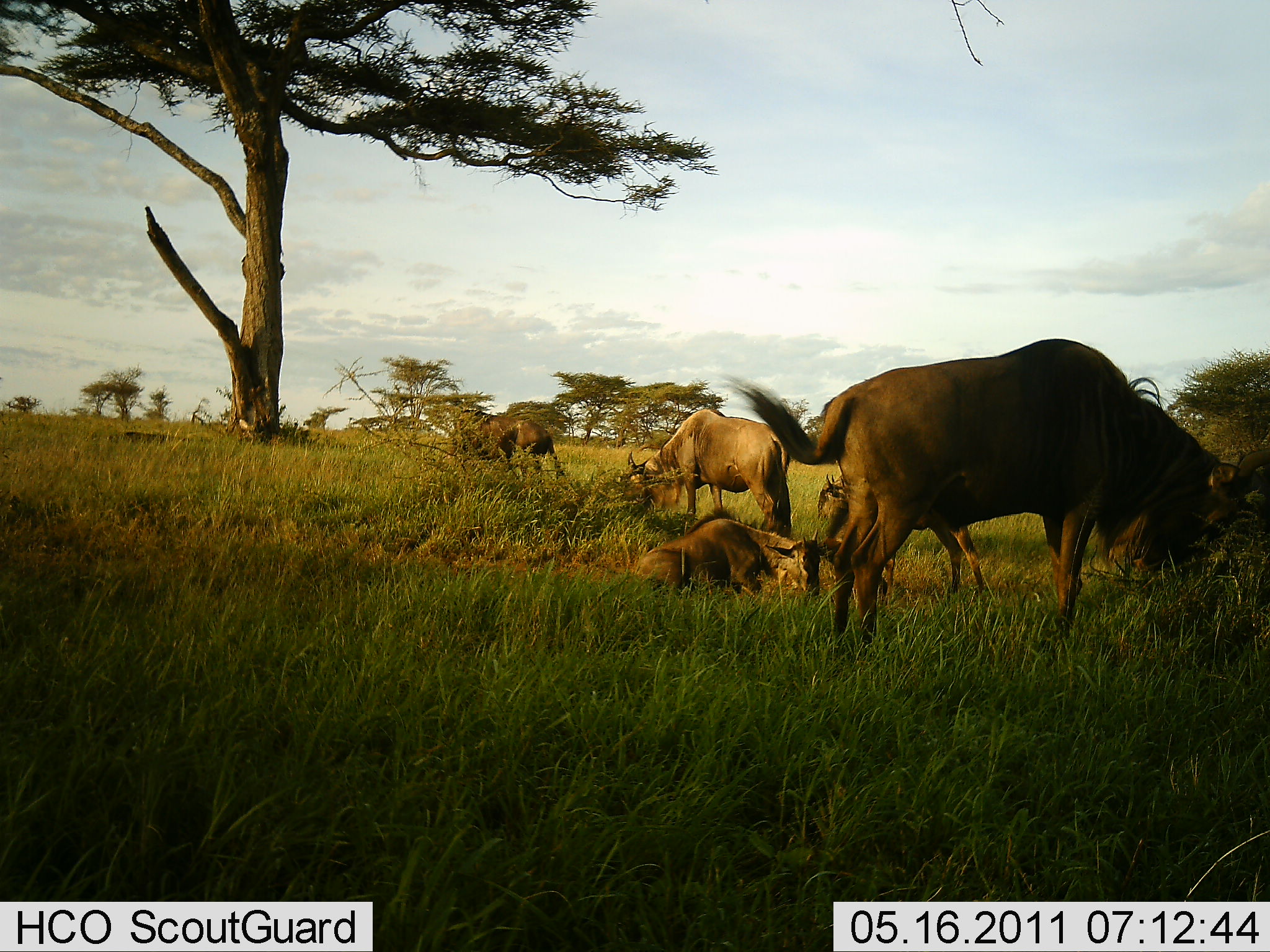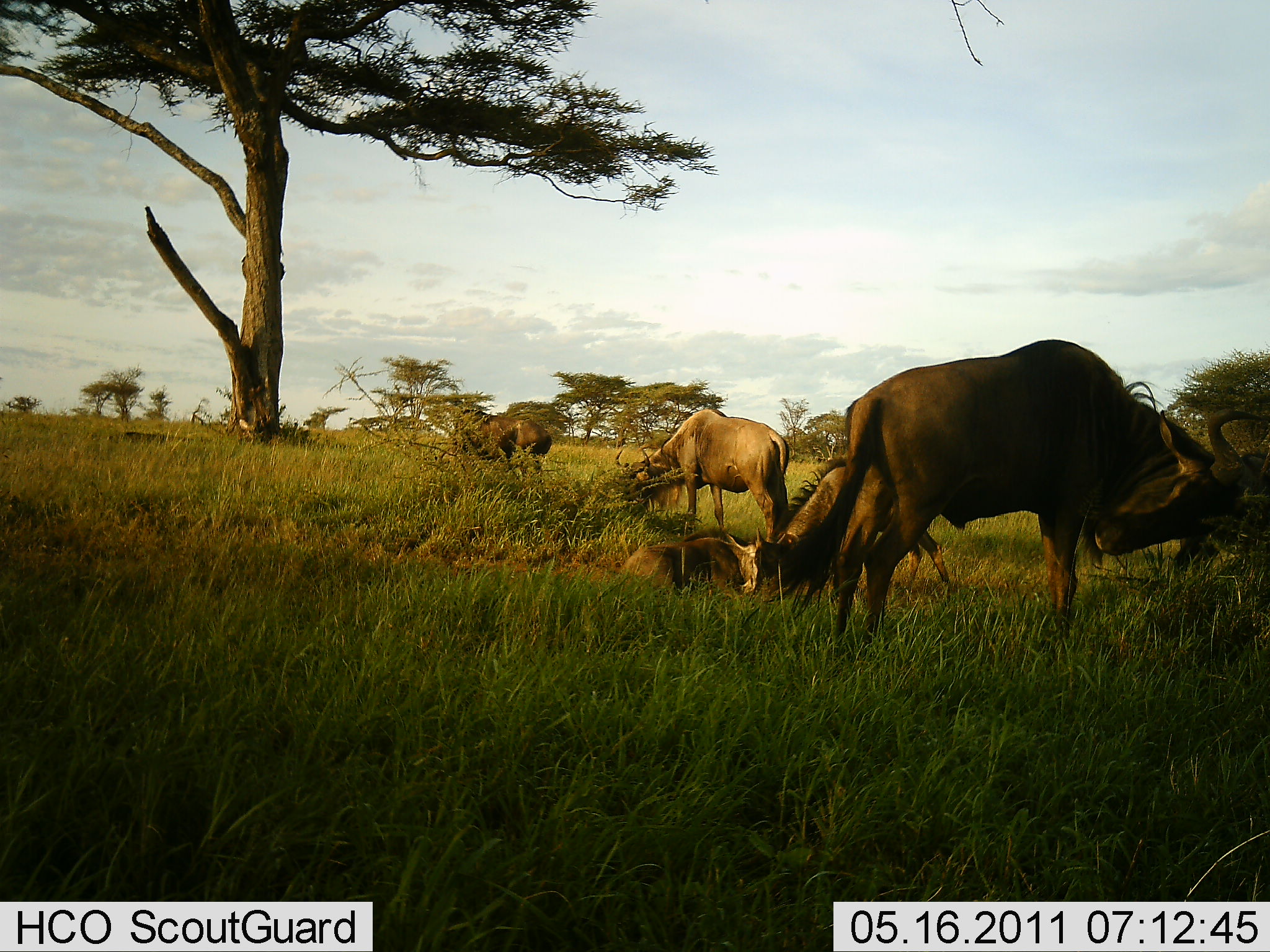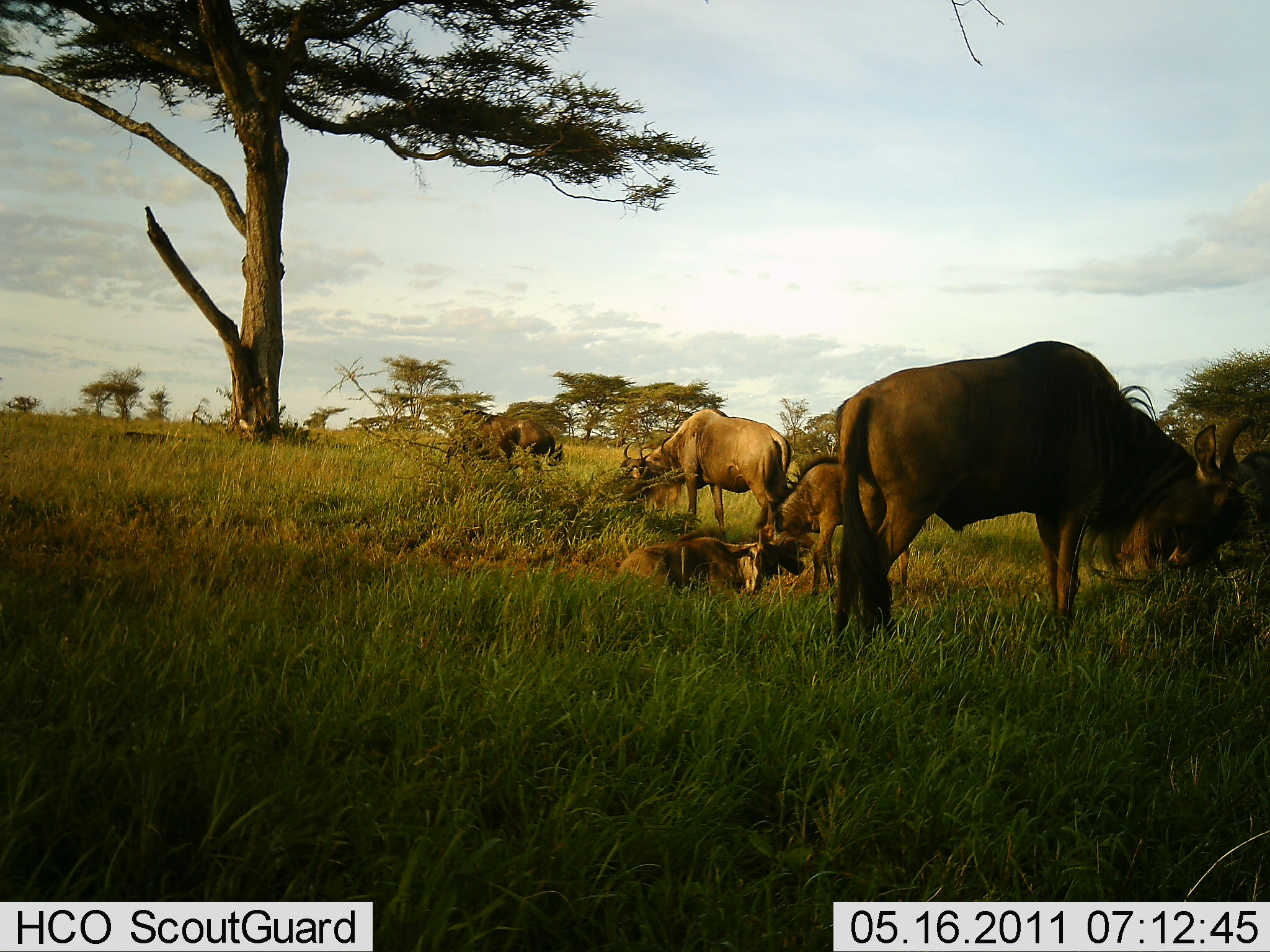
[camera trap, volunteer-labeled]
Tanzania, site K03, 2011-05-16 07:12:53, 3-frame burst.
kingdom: Animalia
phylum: Chordata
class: Mammalia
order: Artiodactyla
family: Bovidae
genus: Connochaetes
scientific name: Connochaetes taurinus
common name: blue wildebeest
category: wildebeest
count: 5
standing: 50%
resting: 64%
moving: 7%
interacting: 21%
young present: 14%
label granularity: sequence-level